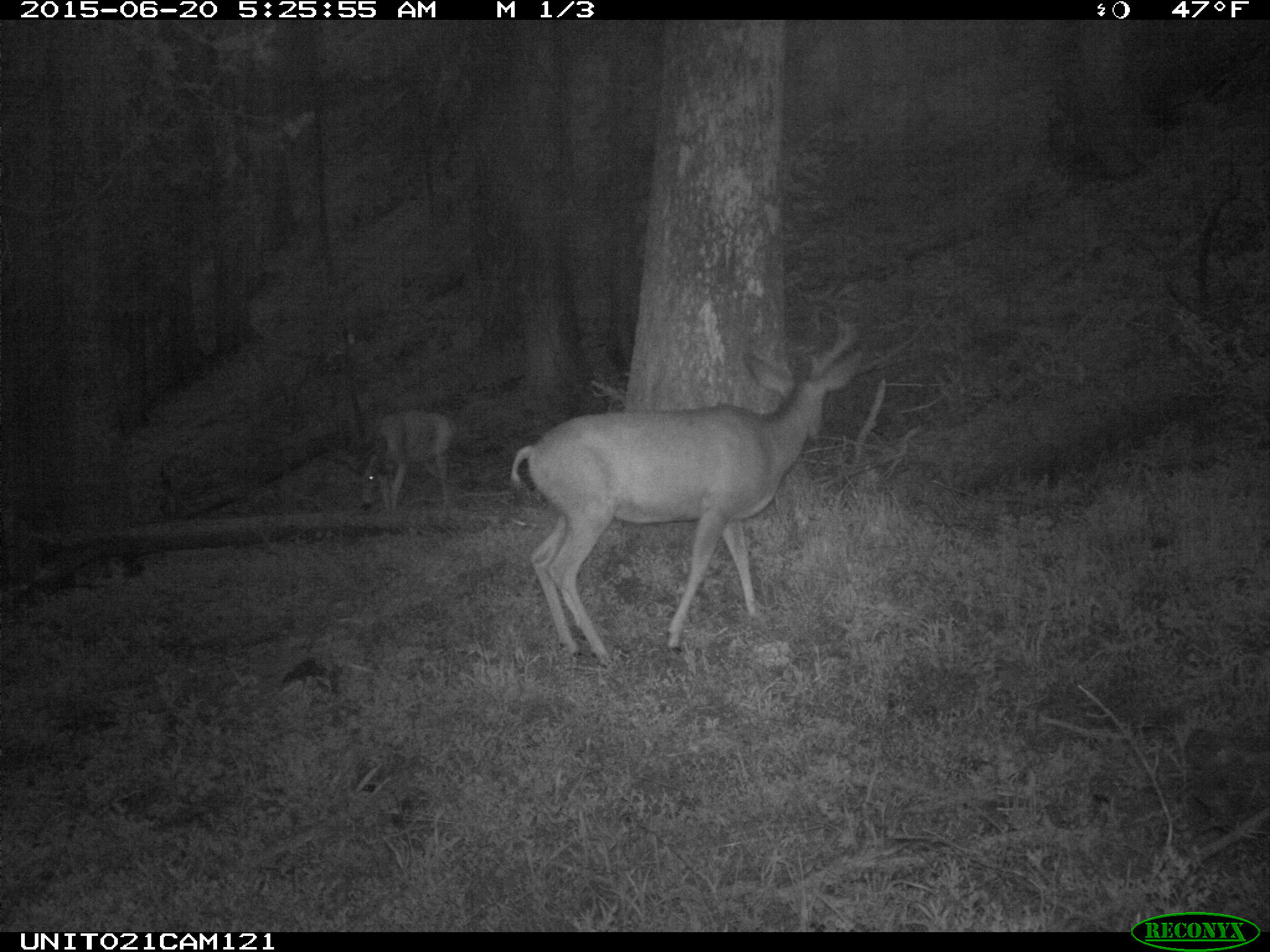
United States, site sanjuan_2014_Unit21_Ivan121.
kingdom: Animalia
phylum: Chordata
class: Mammalia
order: Artiodactyla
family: Cervidae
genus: Odocoileus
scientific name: Odocoileus hemionus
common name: mule deer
Odocoileus hemionus (mule deer).